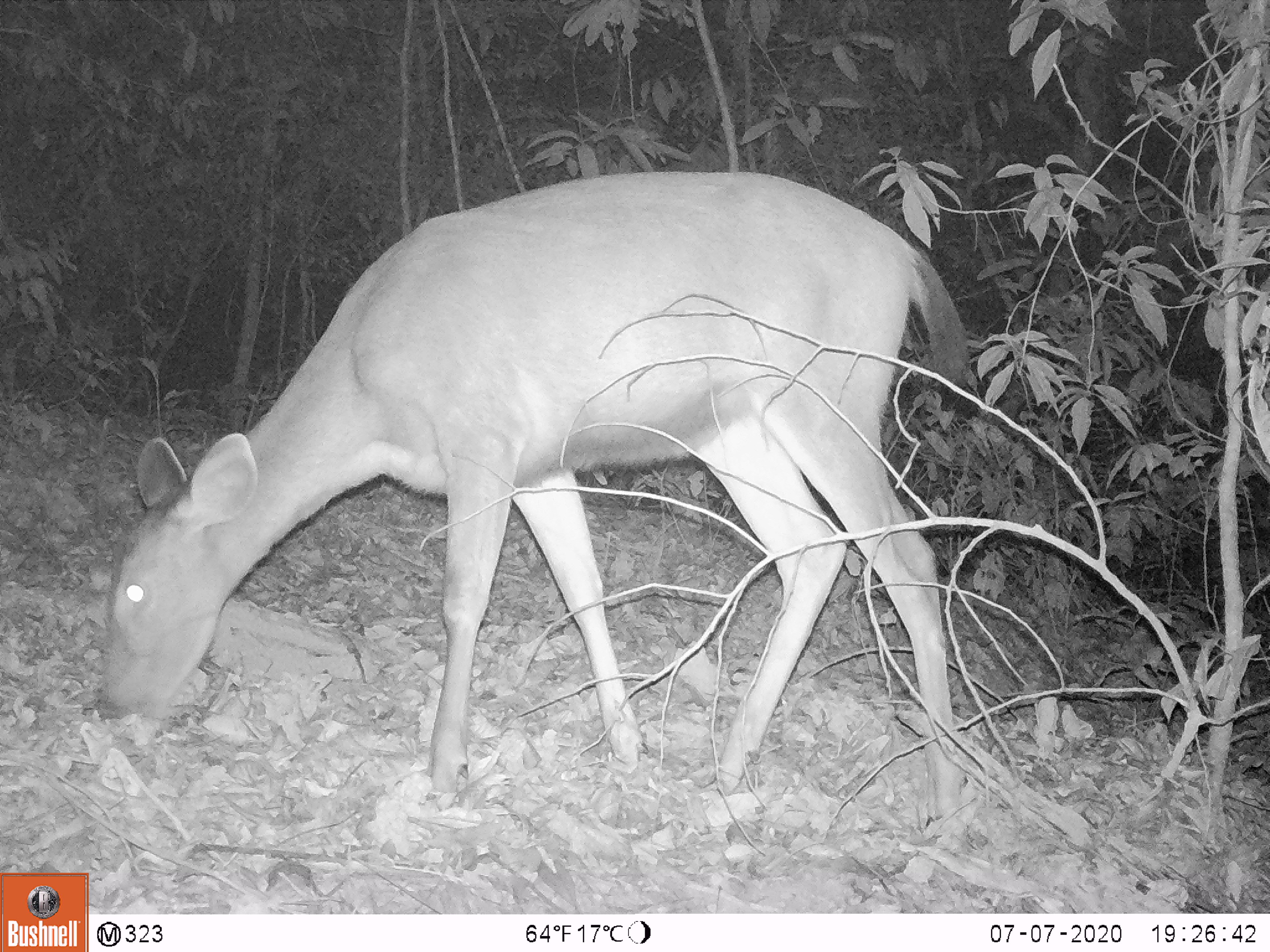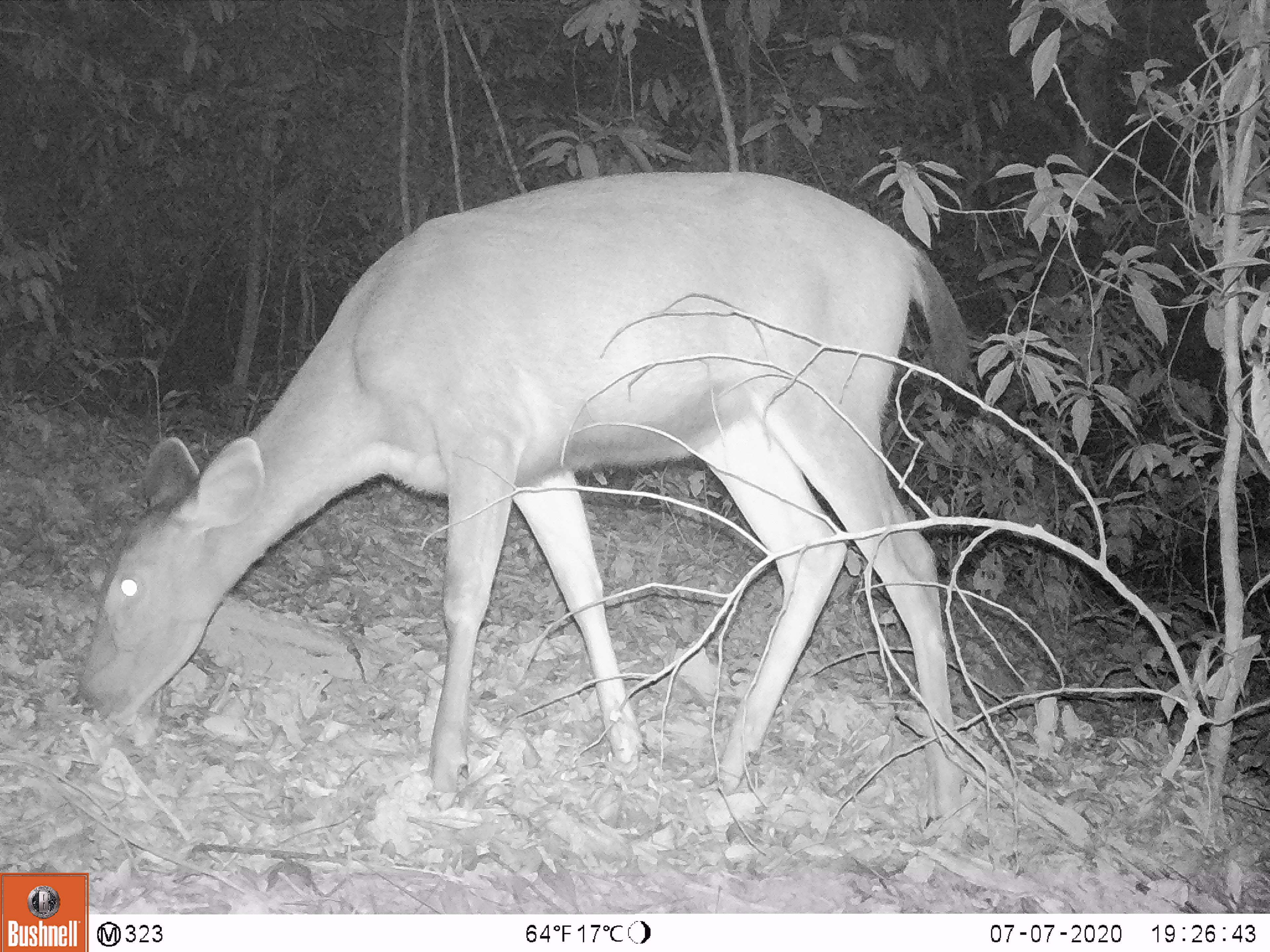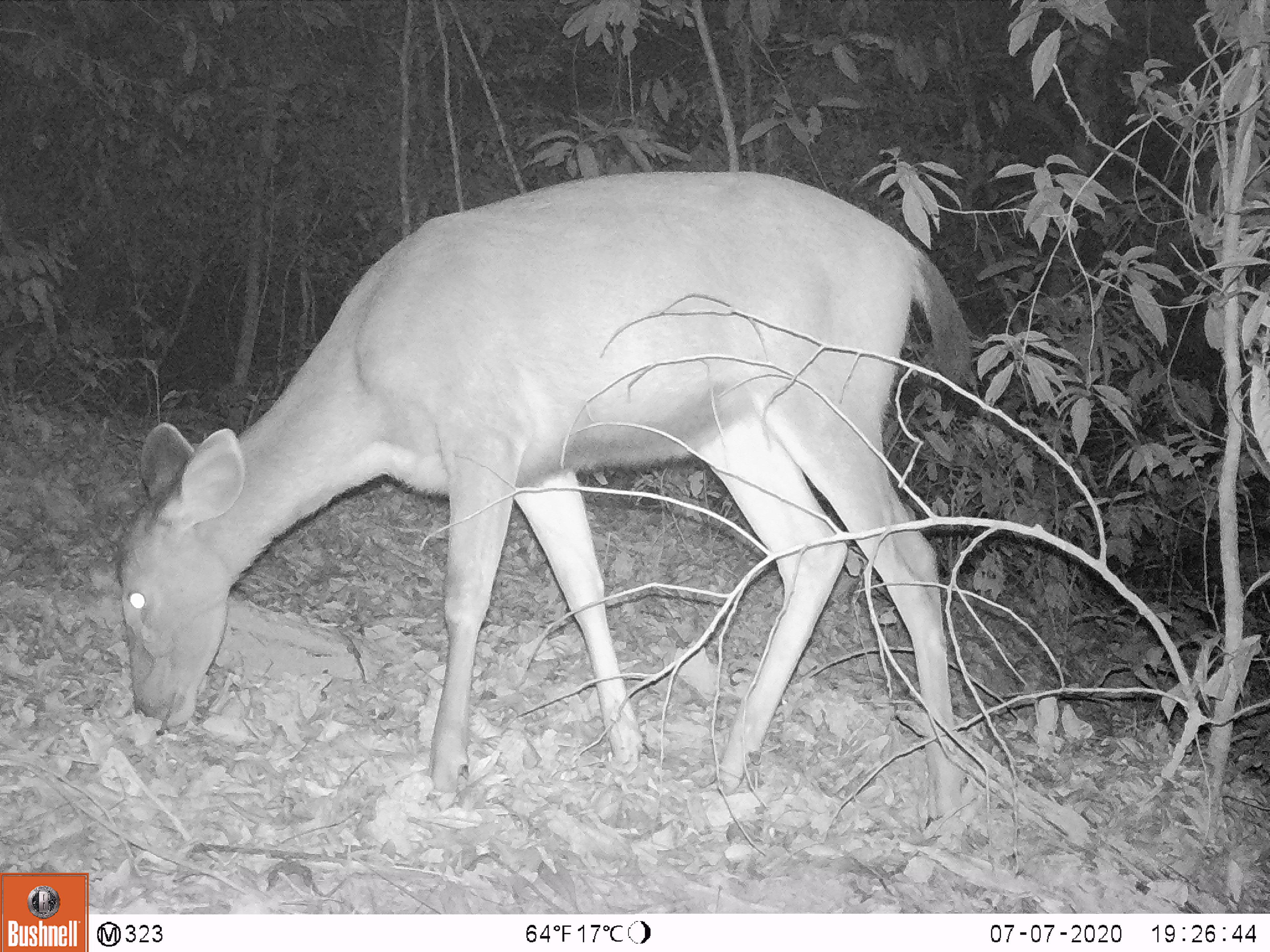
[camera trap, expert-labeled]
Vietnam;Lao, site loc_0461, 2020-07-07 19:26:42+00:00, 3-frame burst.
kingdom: Animalia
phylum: Chordata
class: Mammalia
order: Artiodactyla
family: Cervidae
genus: Rusa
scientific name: Rusa unicolor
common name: sambar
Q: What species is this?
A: Sambar (Rusa unicolor).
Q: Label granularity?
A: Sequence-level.